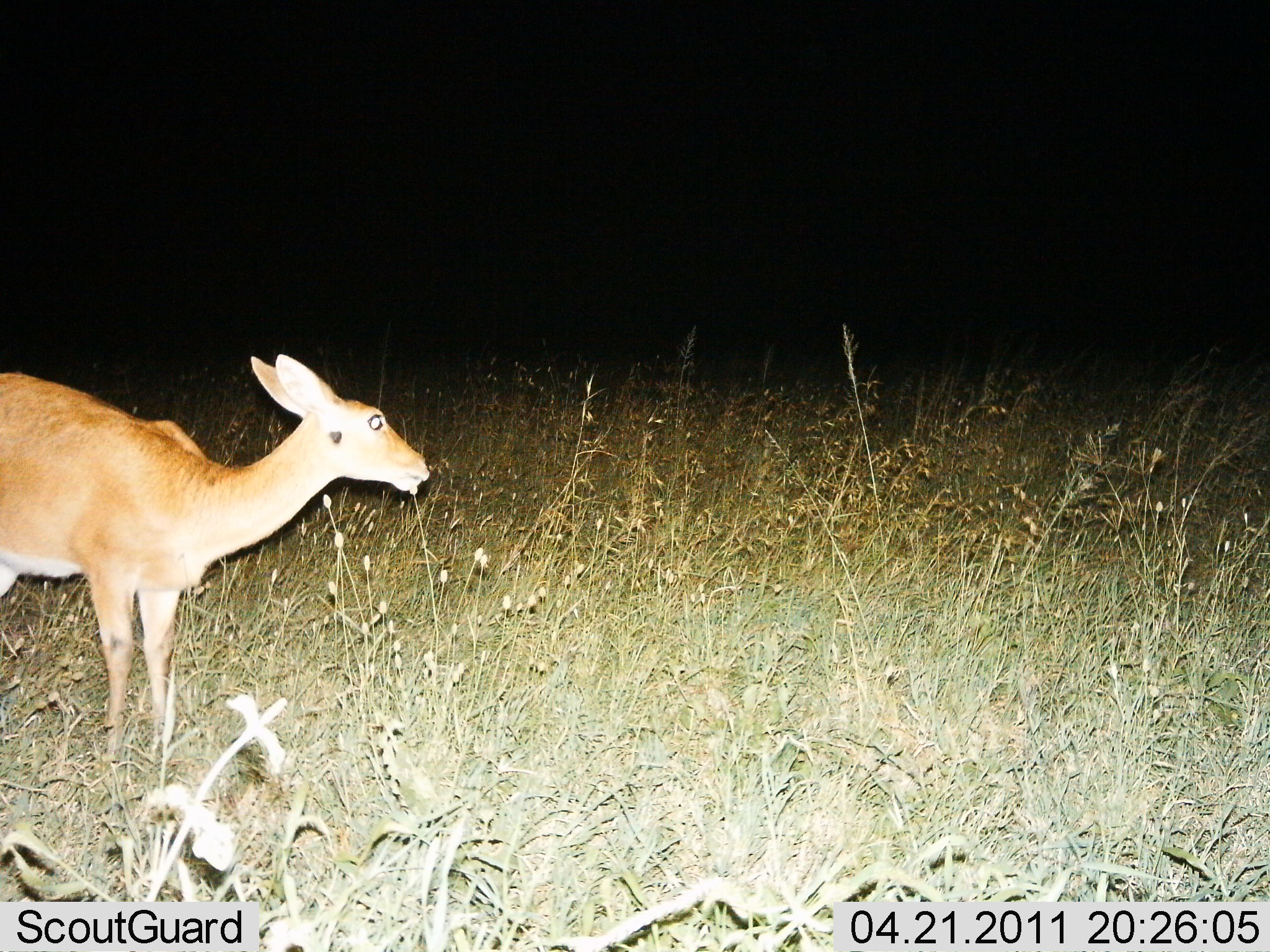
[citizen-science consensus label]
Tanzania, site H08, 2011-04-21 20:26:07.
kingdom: Animalia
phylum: Chordata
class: Mammalia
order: Artiodactyla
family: Bovidae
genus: Redunca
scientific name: Redunca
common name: reedbuck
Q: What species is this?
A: Reedbuck (Redunca).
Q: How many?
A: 1.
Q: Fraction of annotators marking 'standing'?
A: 100%.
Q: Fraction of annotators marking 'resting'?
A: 0%.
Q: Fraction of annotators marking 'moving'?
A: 0%.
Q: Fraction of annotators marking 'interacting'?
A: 0%.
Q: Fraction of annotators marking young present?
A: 0%.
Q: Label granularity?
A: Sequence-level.